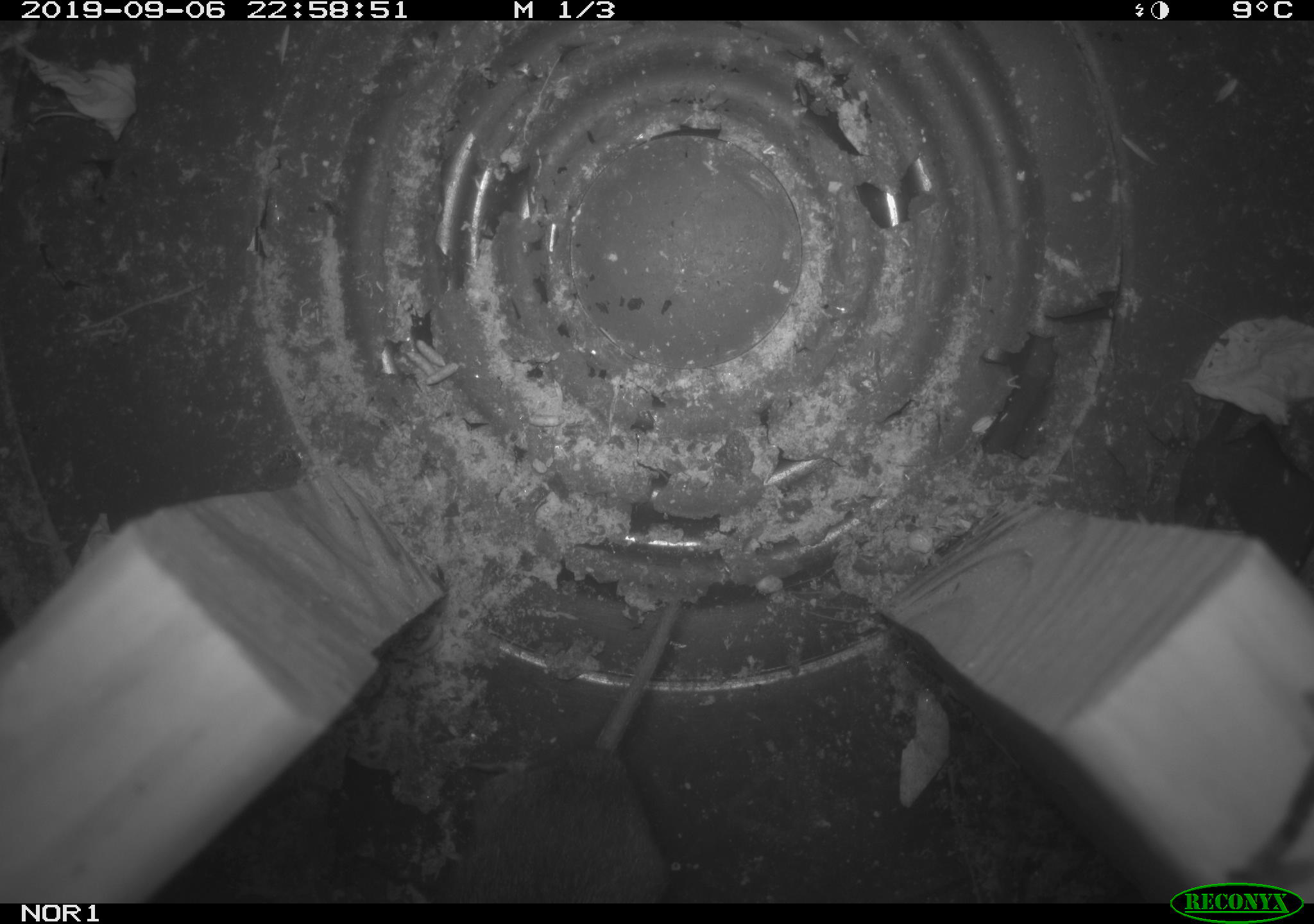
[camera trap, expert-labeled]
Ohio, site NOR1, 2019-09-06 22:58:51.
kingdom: Animalia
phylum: Chordata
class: Mammalia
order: Rodentia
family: Cricetidae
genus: Microtus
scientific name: Microtus pennsylvanicus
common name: meadow vole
Meadow vole (Microtus pennsylvanicus).